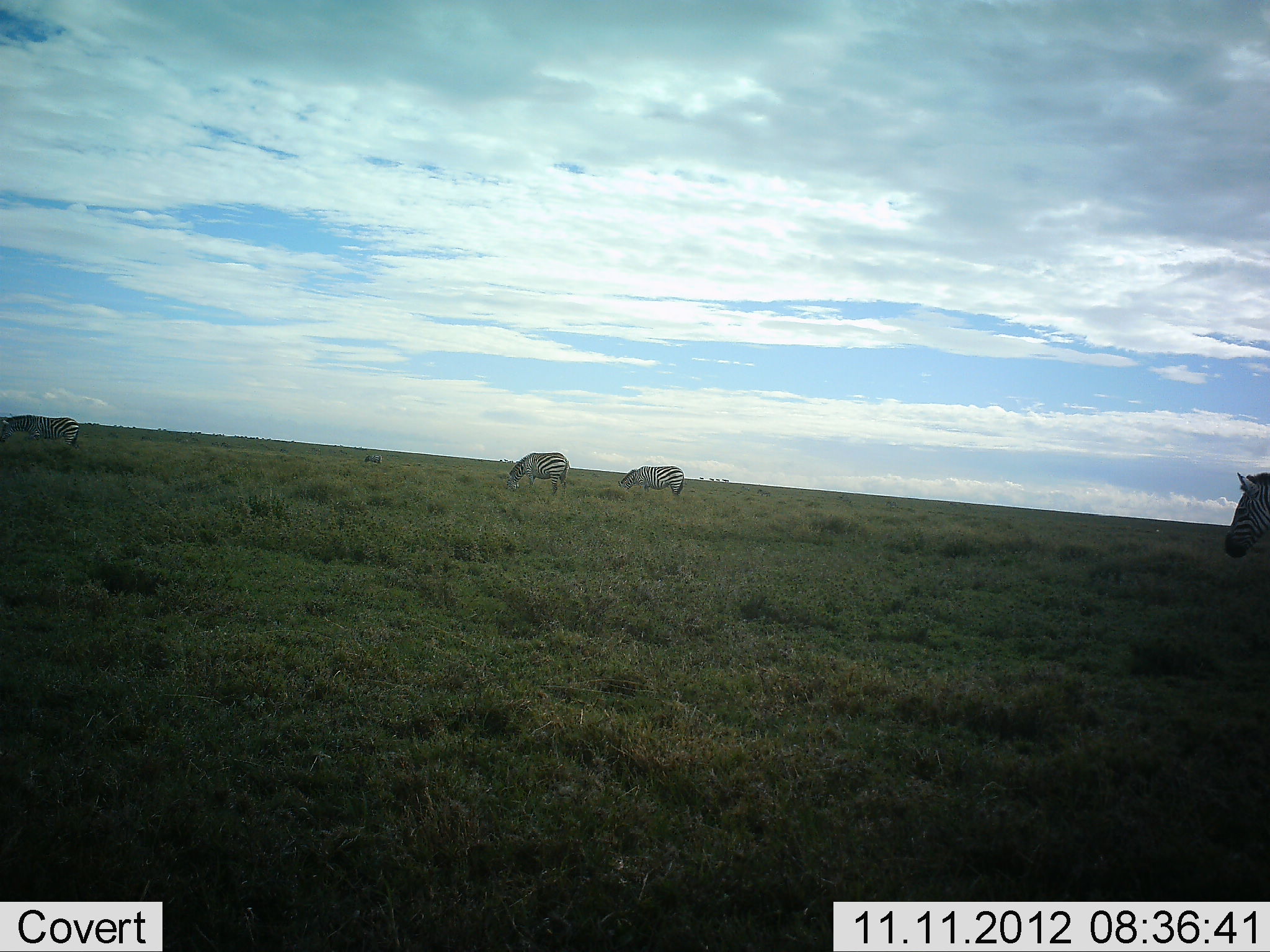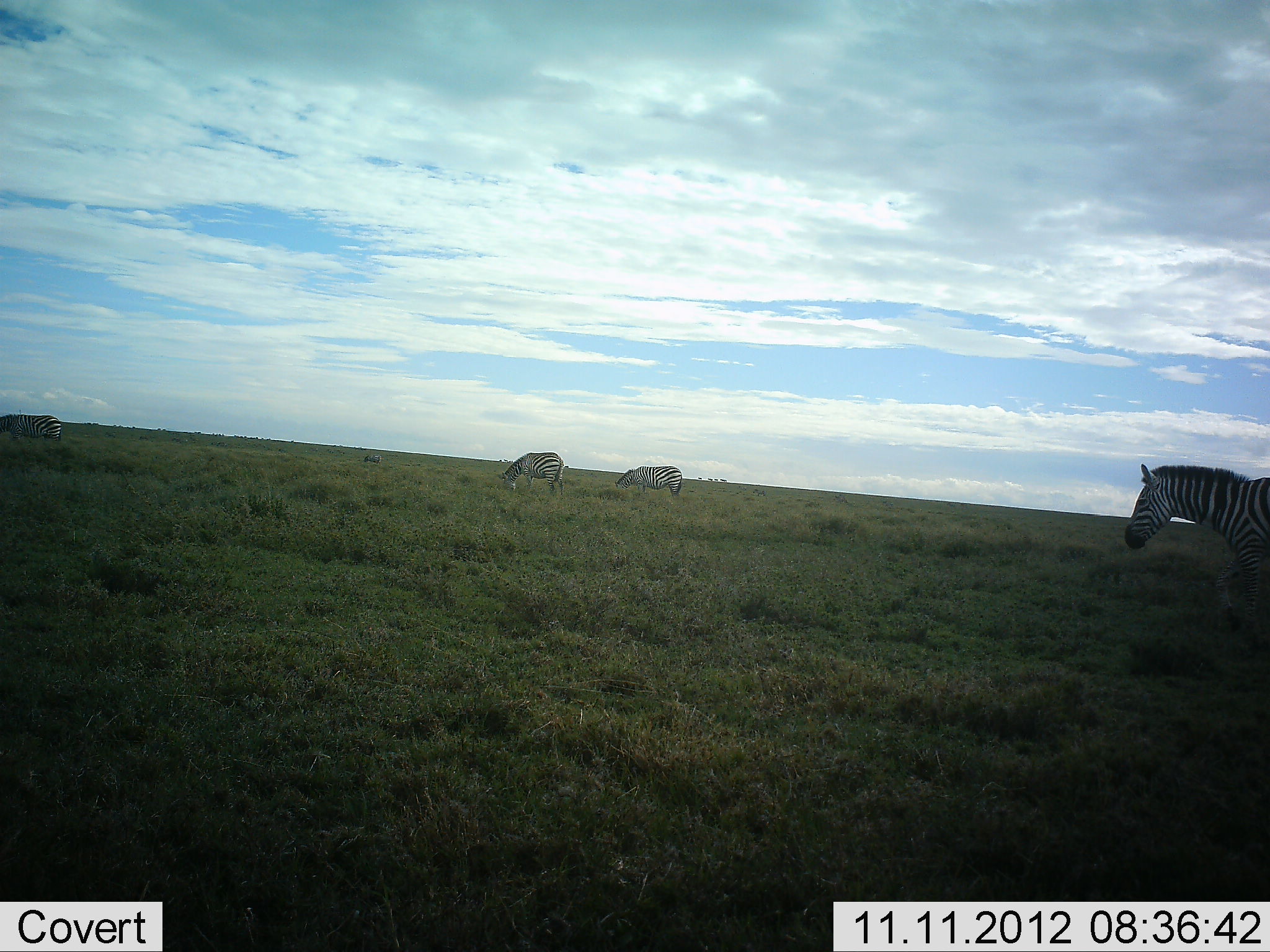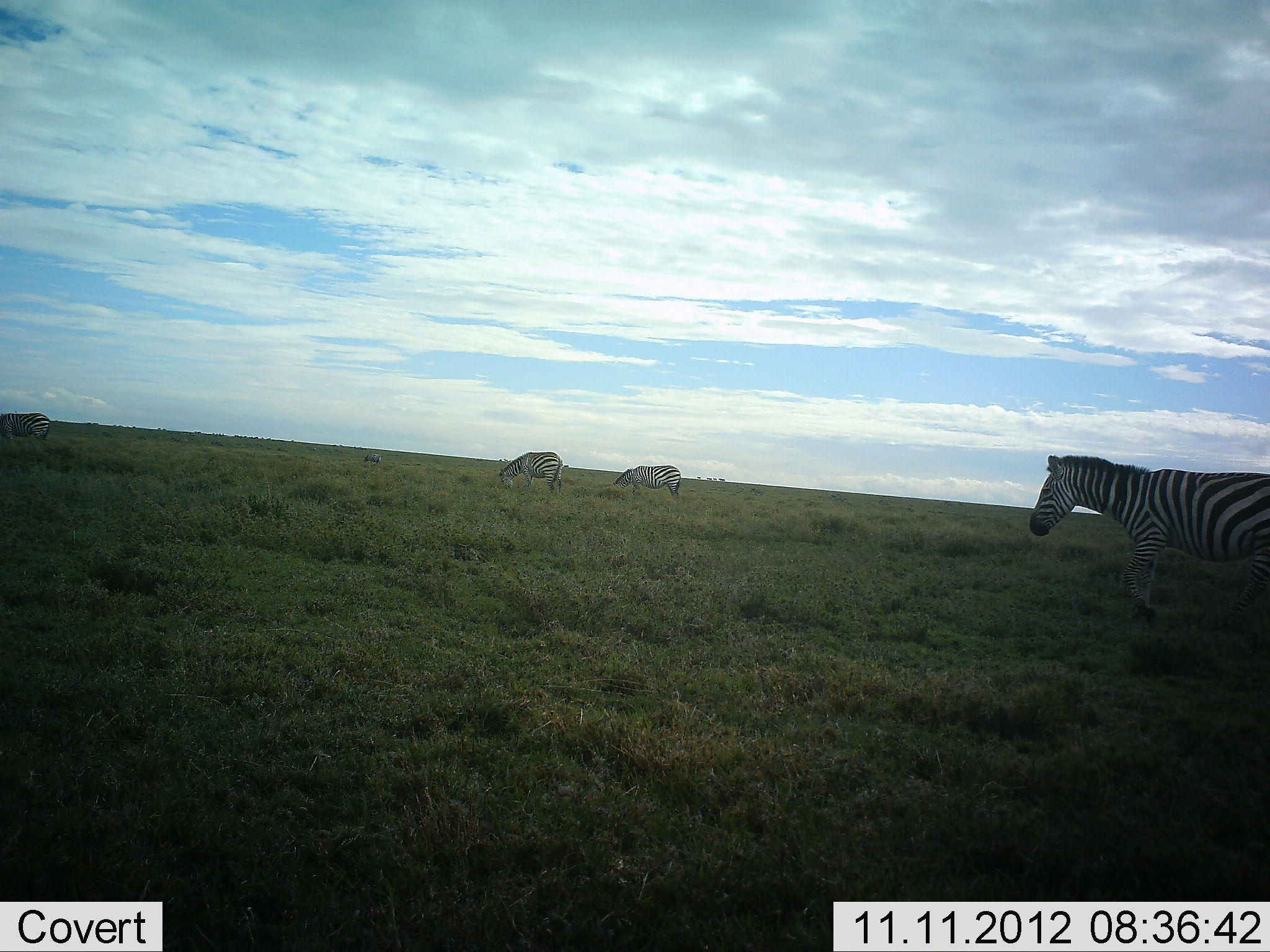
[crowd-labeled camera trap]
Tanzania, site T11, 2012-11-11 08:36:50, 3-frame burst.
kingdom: Animalia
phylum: Chordata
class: Mammalia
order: Perissodactyla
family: Equidae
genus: Equus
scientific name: Equus quagga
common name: plains zebra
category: zebra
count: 4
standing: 60%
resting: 10%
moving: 80%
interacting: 0%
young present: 0%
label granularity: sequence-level